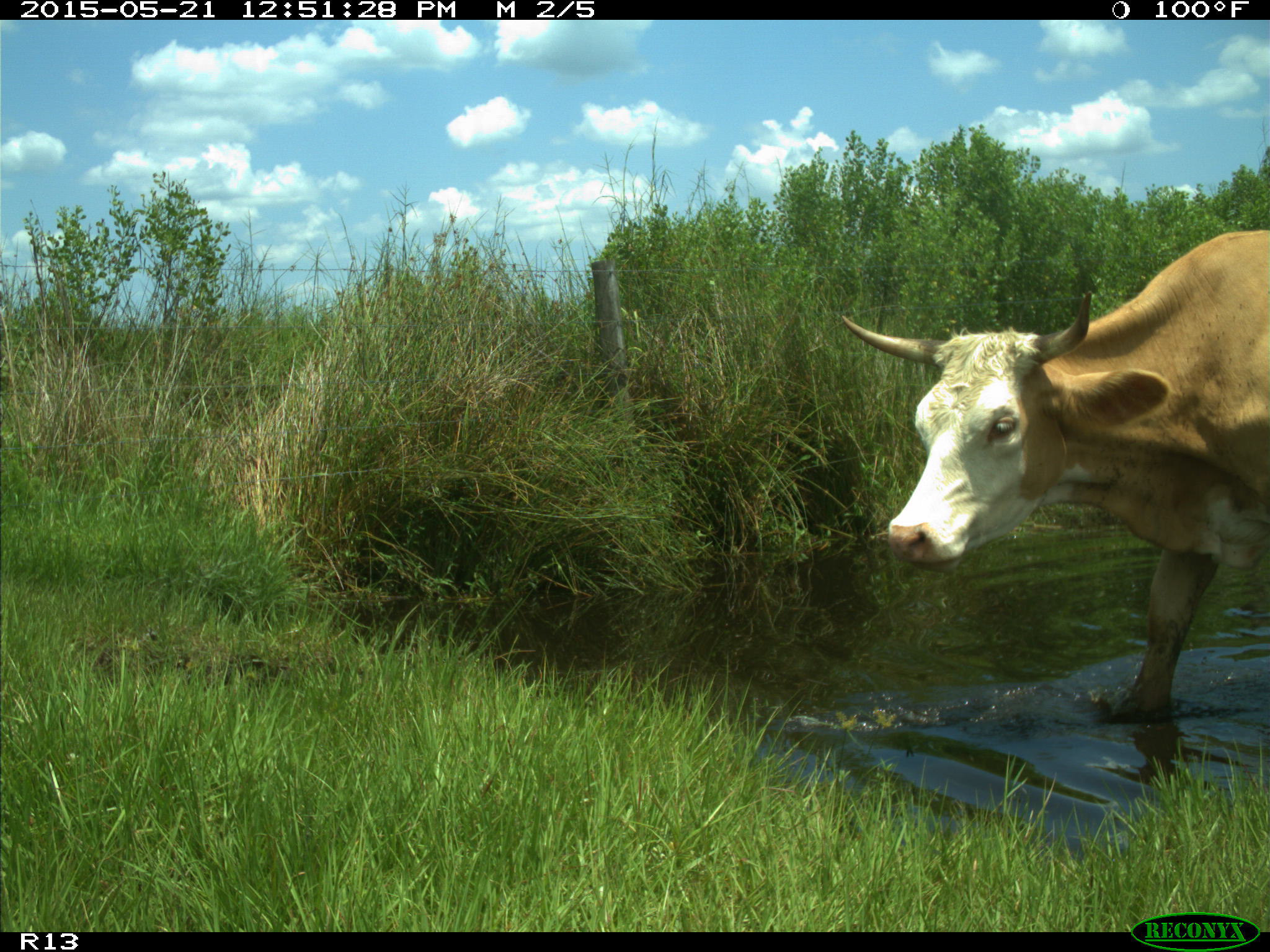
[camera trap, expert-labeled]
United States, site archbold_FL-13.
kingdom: Animalia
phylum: Chordata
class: Mammalia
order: Artiodactyla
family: Bovidae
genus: Bos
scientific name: Bos taurus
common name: domestic cow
Bos taurus (domestic cow).